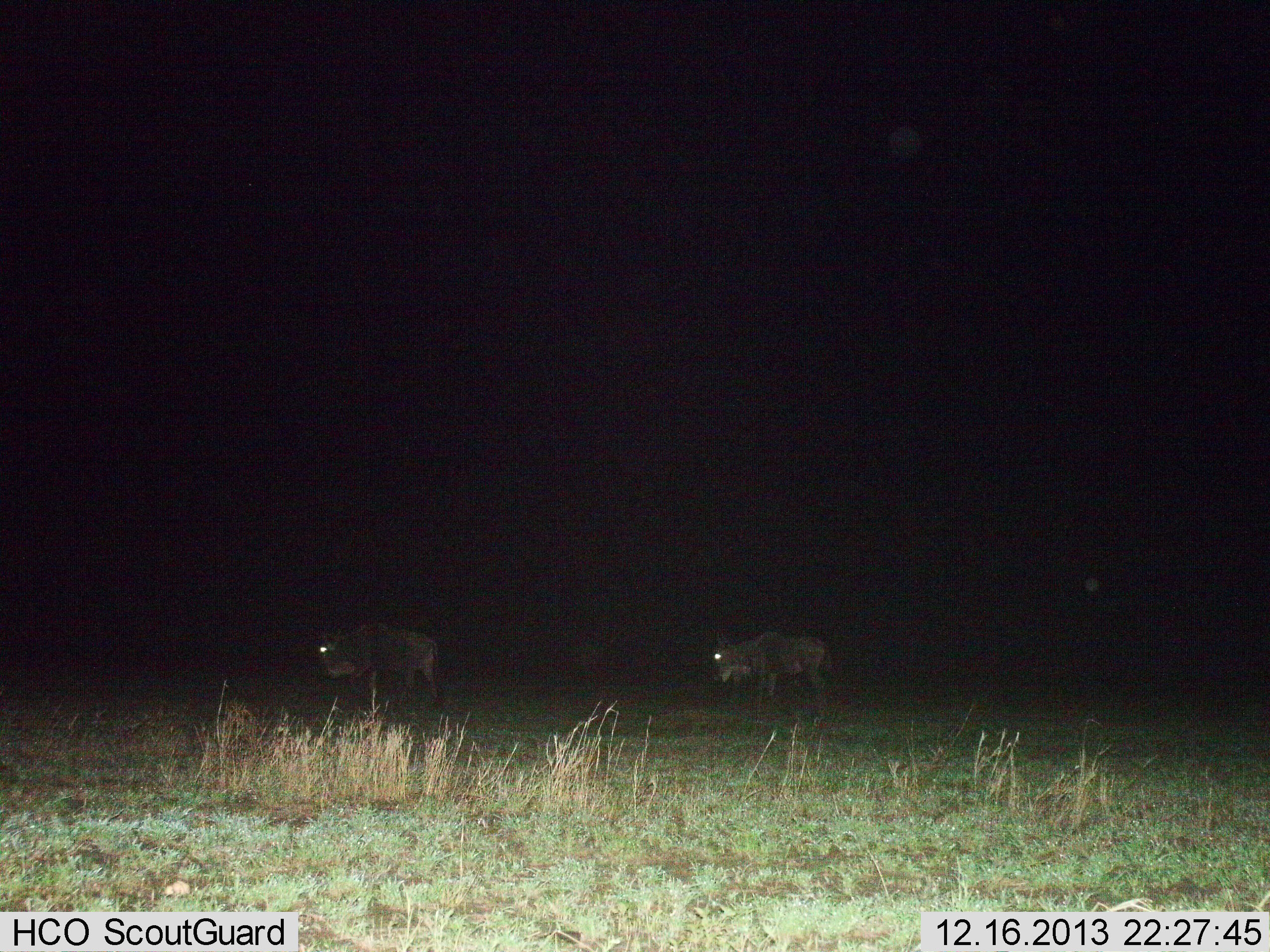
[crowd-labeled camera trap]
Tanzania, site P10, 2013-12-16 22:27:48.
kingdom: Animalia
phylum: Chordata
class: Mammalia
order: Artiodactyla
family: Bovidae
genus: Connochaetes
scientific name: Connochaetes taurinus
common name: blue wildebeest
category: wildebeest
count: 2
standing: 60%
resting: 0%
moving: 30%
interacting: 0%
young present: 0%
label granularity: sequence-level